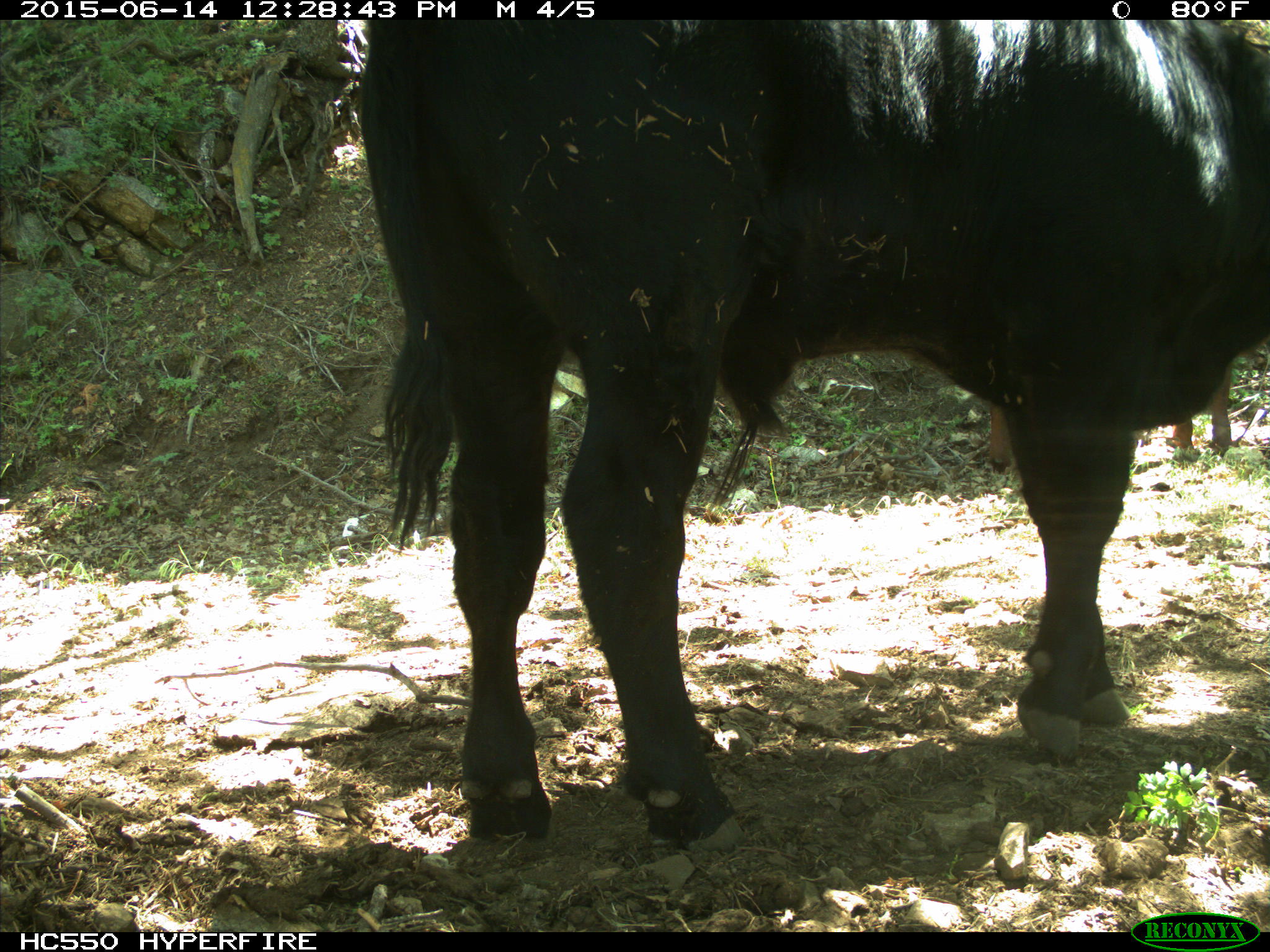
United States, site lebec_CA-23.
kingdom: Animalia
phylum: Chordata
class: Mammalia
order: Artiodactyla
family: Bovidae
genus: Bos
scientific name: Bos taurus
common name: domestic cow